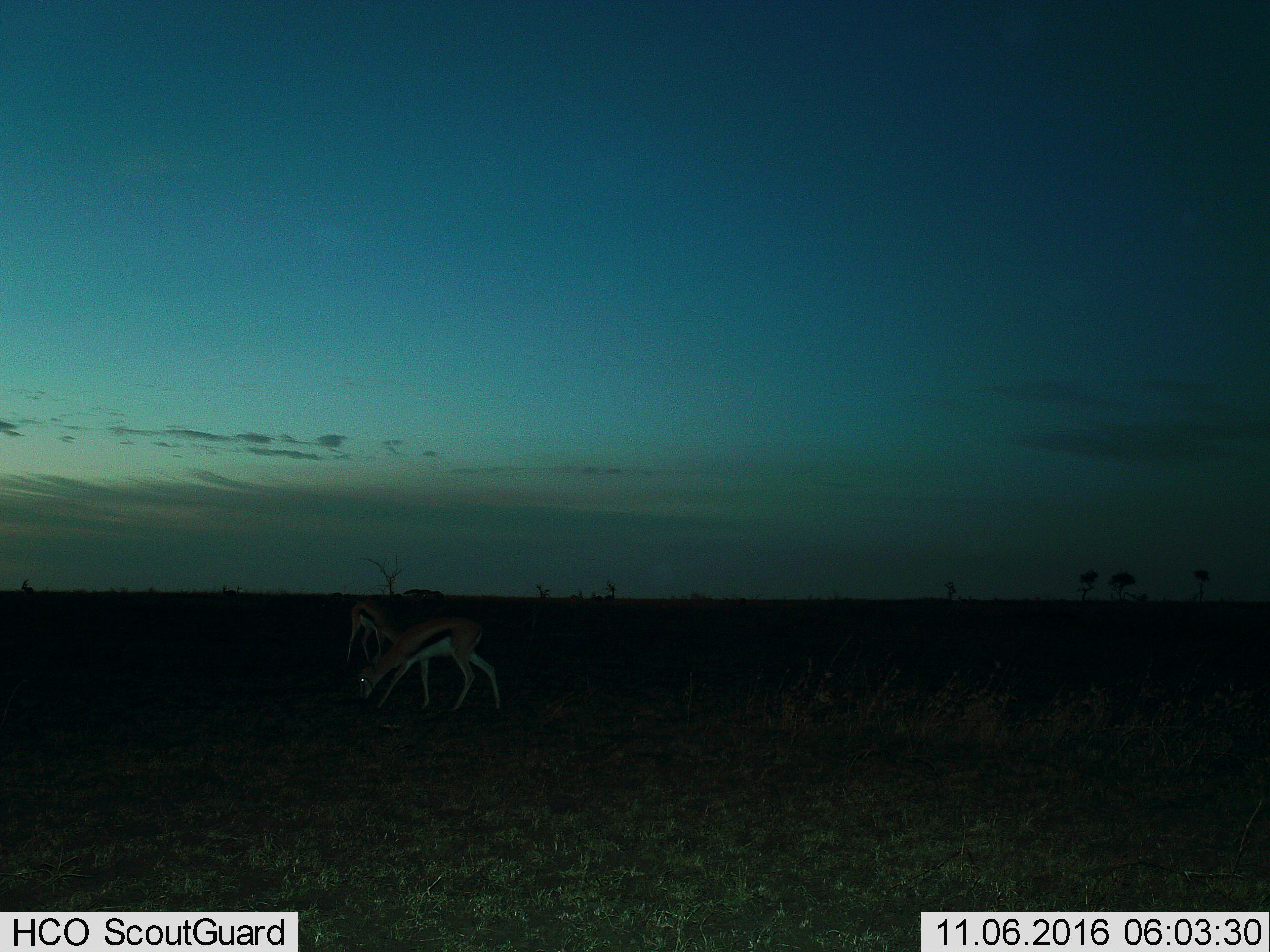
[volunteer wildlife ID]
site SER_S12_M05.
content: unidentified animal